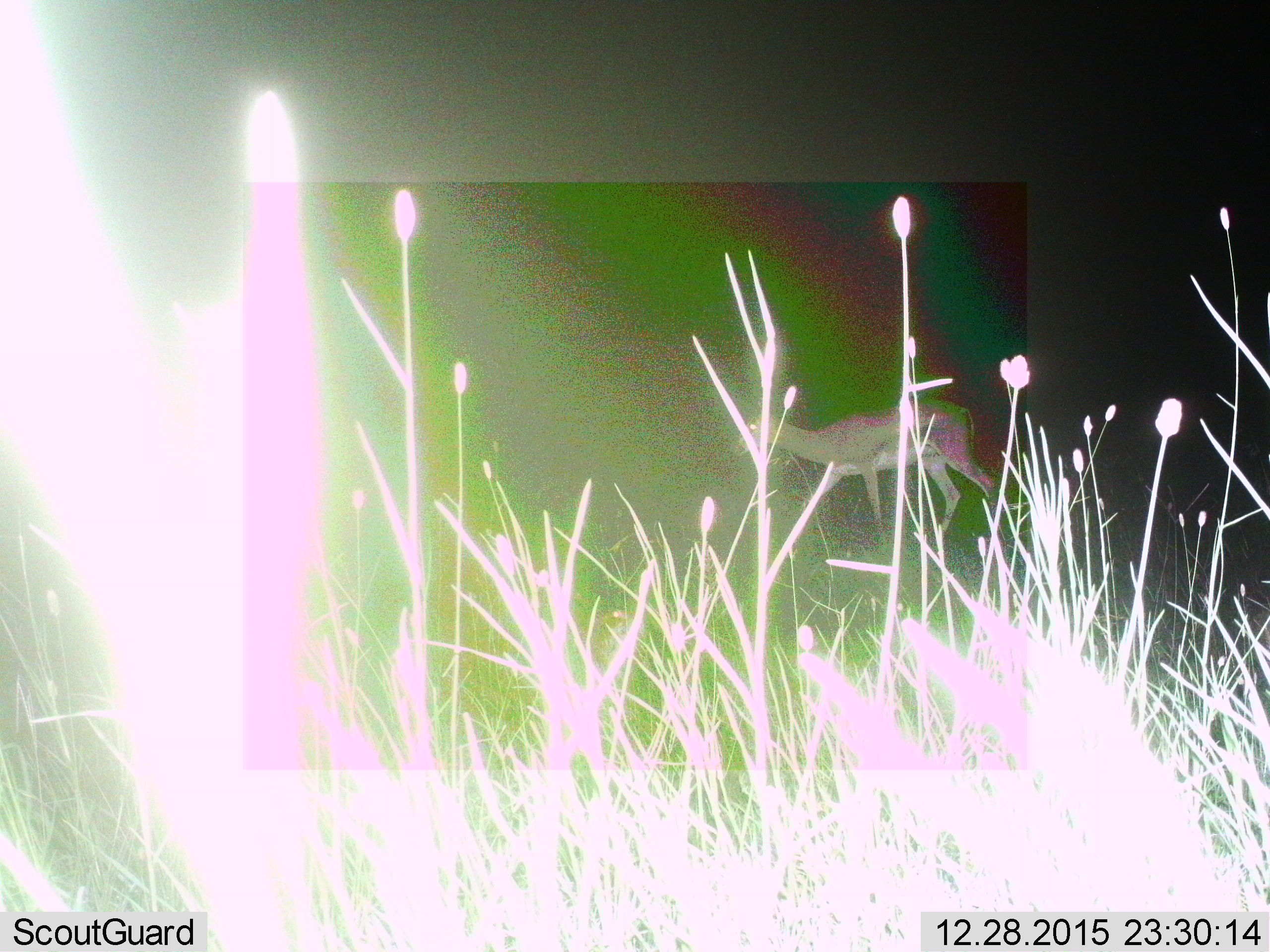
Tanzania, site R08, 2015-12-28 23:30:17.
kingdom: Animalia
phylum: Chordata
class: Mammalia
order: Artiodactyla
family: Bovidae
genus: Eudorcas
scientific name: Eudorcas thomsonii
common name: thomson's gazelle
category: gazellethomsons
Gazellethomsons (thomson's gazelle) (Eudorcas thomsonii), count 1. Behavior (volunteer vote fractions): standing 40%, resting 0%, moving 80%, interacting 0%. Young present (vote fraction): 0%. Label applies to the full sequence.